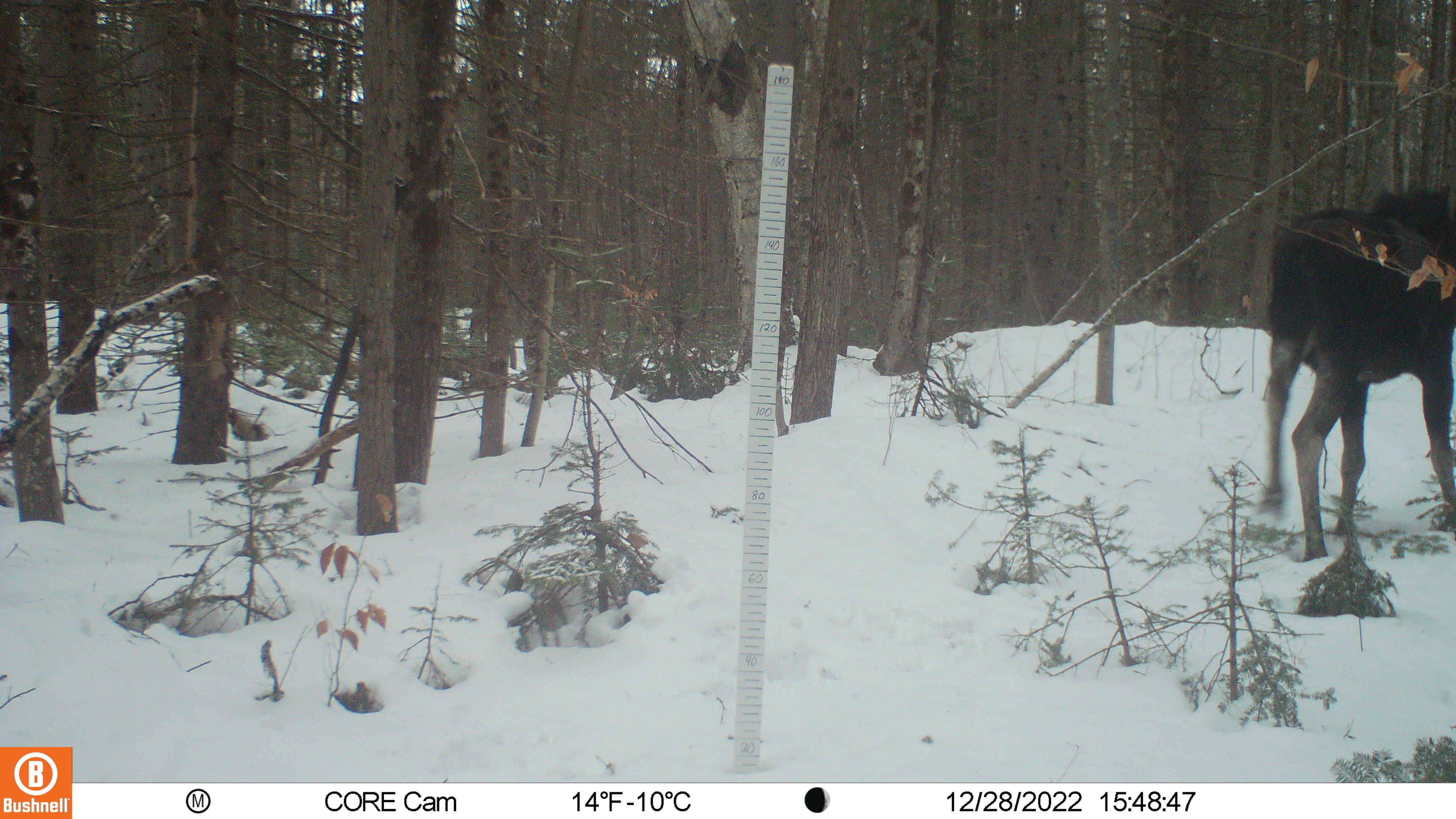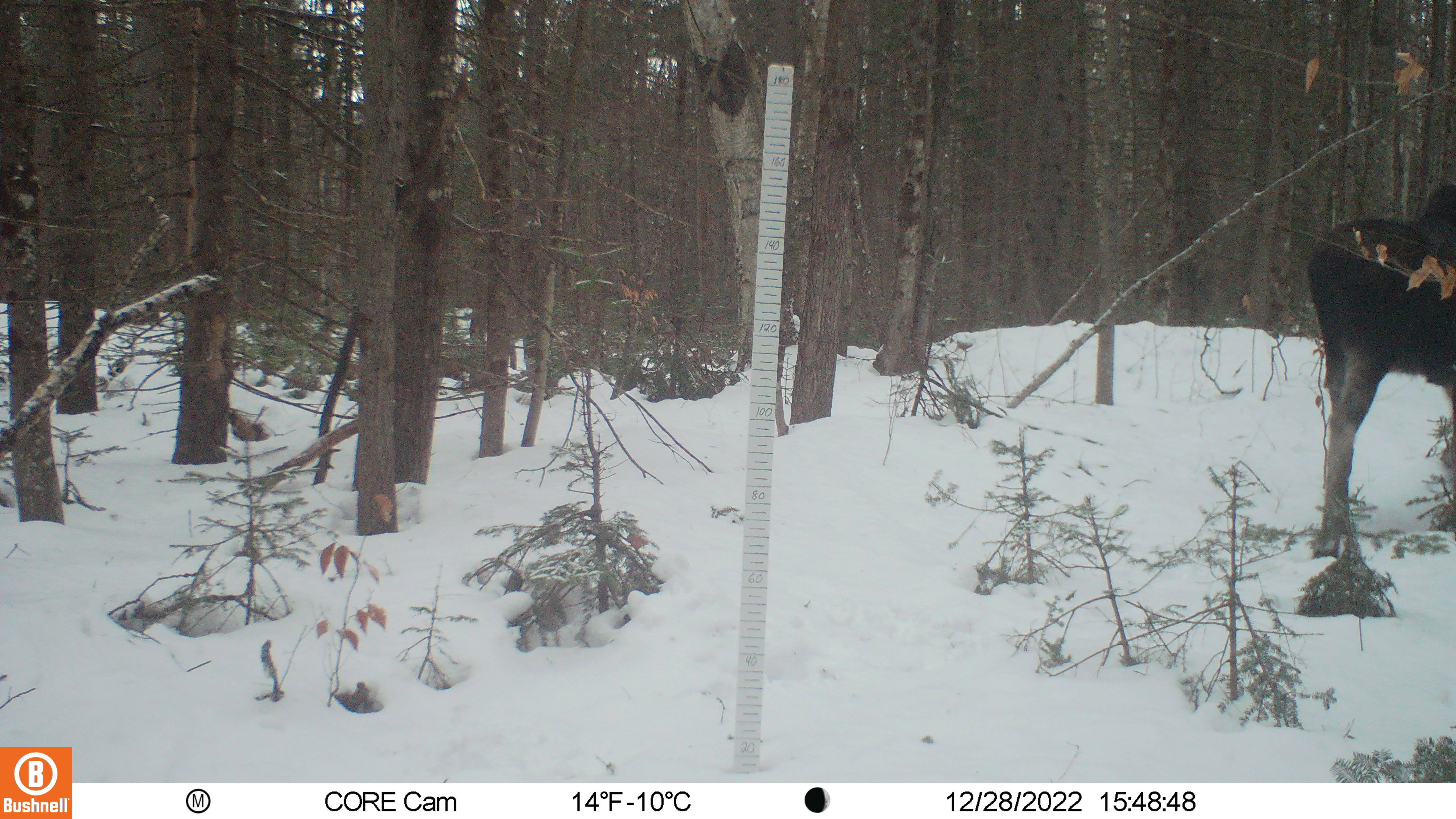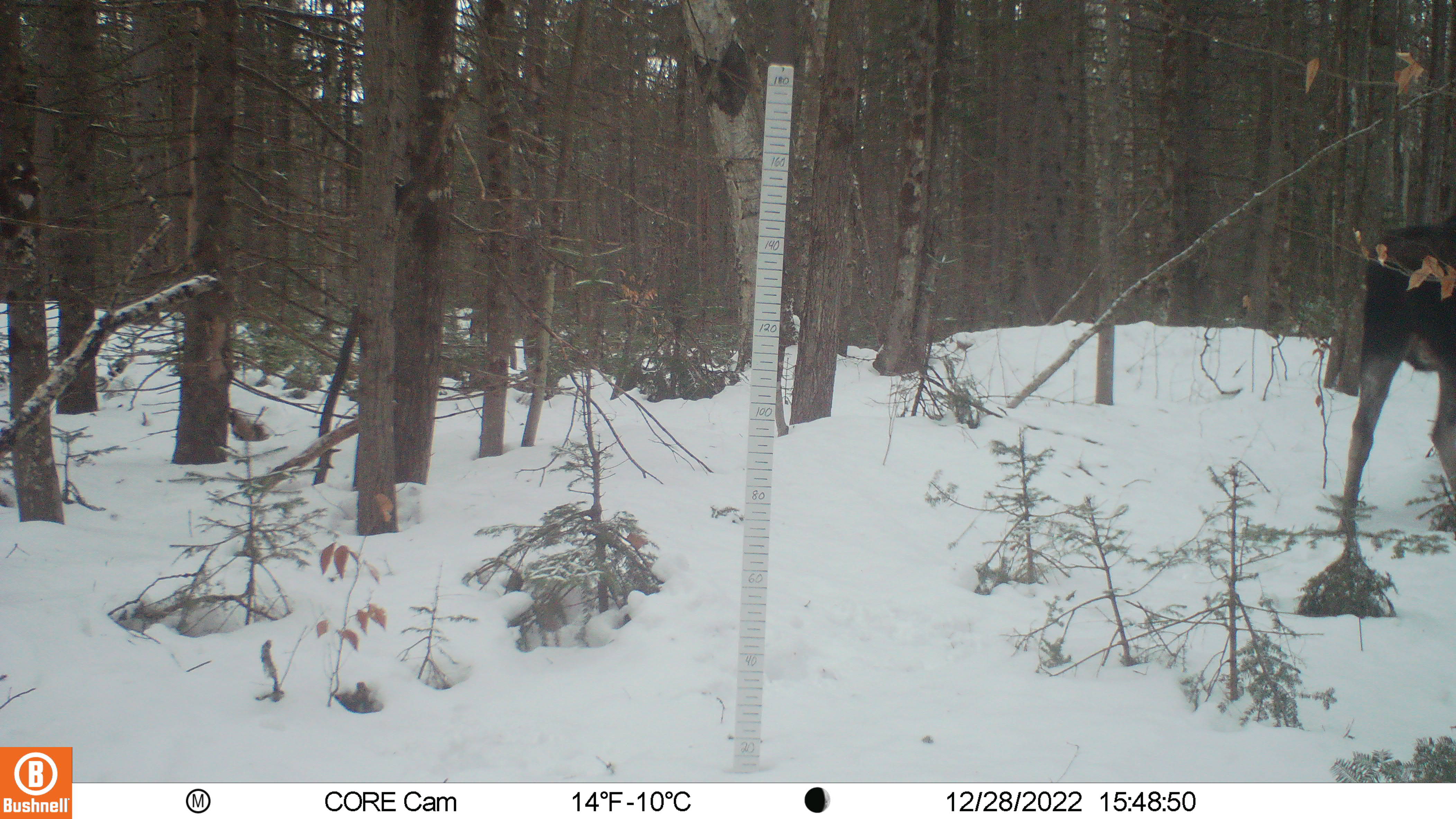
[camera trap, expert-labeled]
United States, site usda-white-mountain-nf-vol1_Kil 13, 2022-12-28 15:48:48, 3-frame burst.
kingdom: Animalia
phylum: Chordata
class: Mammalia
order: Artiodactyla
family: Cervidae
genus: Alces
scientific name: Alces alces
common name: moose